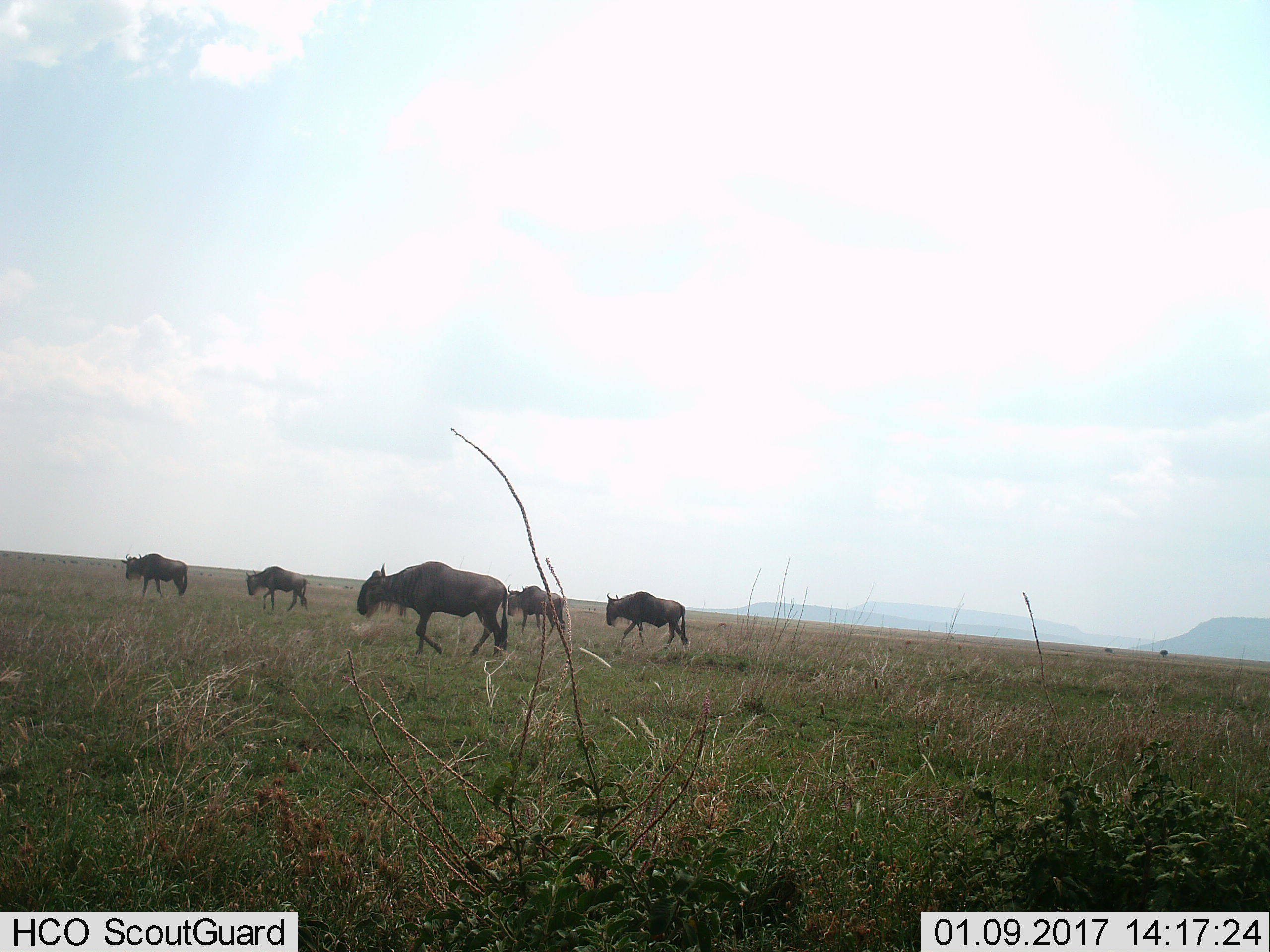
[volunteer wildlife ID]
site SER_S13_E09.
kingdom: Animalia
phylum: Chordata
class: Mammalia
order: Artiodactyla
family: Bovidae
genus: Connochaetes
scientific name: Connochaetes taurinus taurinus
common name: blue wildebeest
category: wildebeestblue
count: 5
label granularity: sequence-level